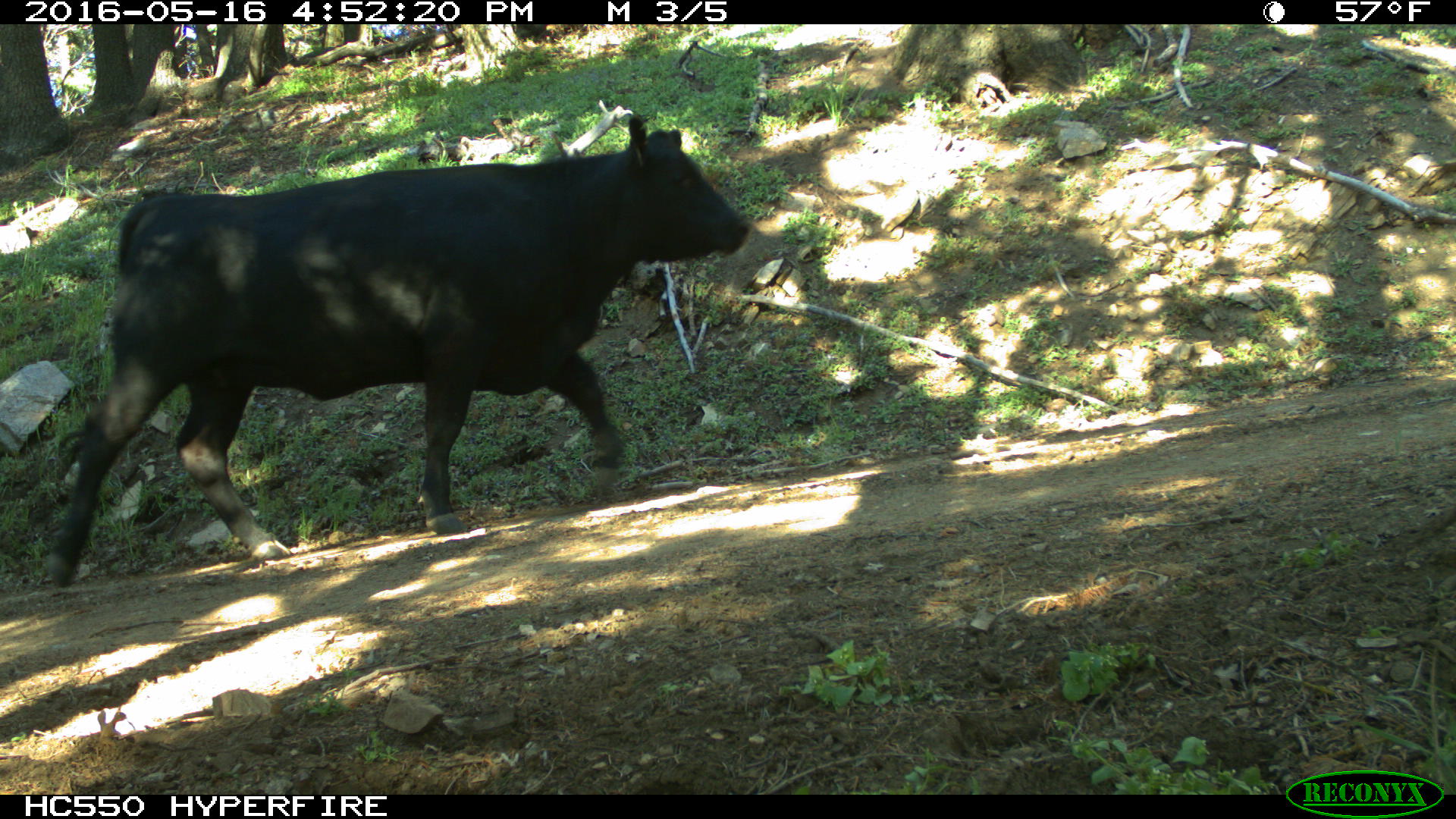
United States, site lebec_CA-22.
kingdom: Animalia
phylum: Chordata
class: Mammalia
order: Artiodactyla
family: Bovidae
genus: Bos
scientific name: Bos taurus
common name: domestic cow